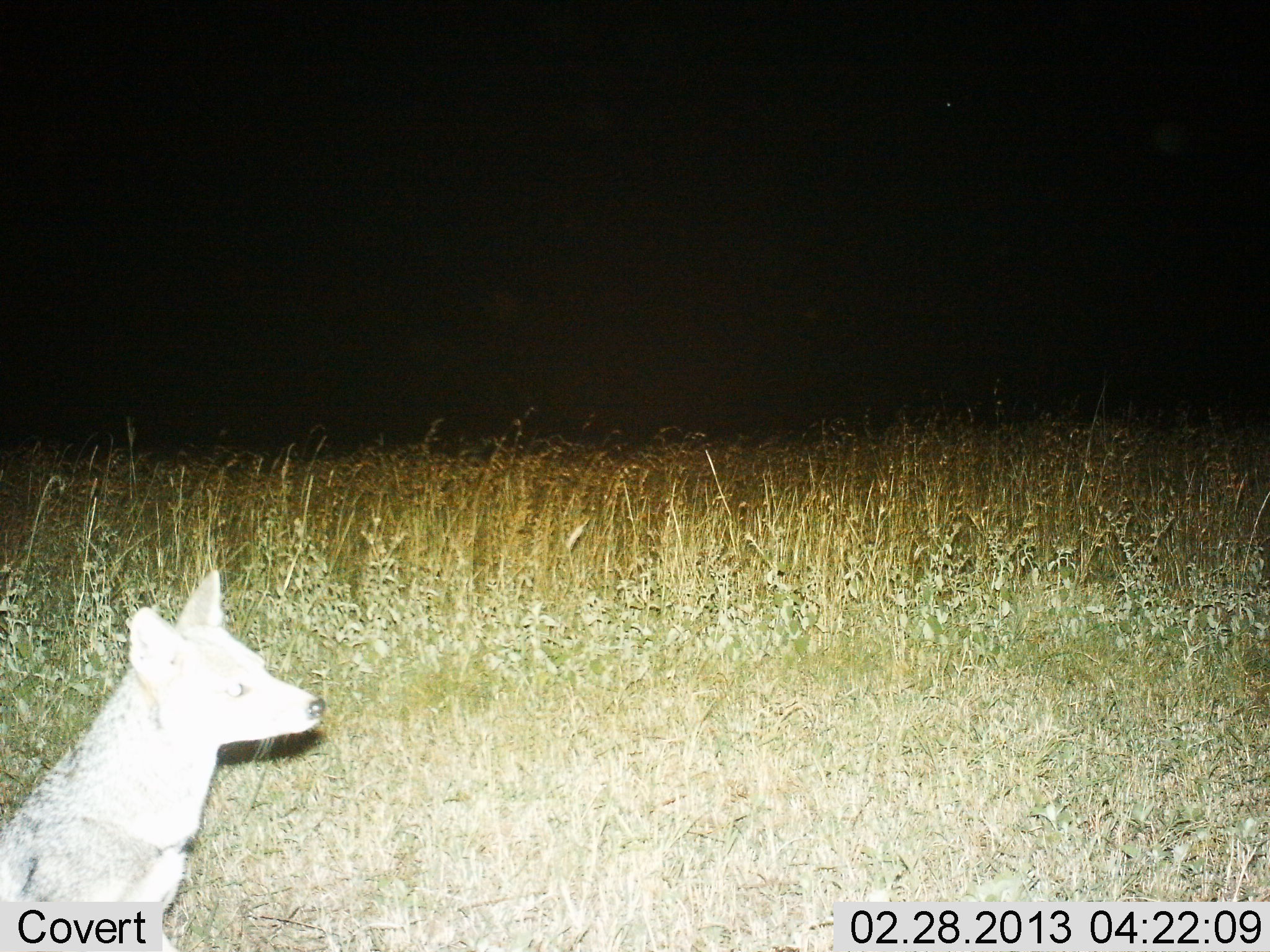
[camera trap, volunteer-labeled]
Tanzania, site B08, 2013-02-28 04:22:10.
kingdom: Animalia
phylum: Chordata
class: Mammalia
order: Carnivora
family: Canidae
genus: Lupulella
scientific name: Lupulella mesomelas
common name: black-backed jackal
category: jackal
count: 1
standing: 40%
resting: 63%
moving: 0%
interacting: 0%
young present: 0%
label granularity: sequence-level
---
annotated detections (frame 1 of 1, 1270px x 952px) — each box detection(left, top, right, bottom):
animal: detection(0, 570, 327, 952)